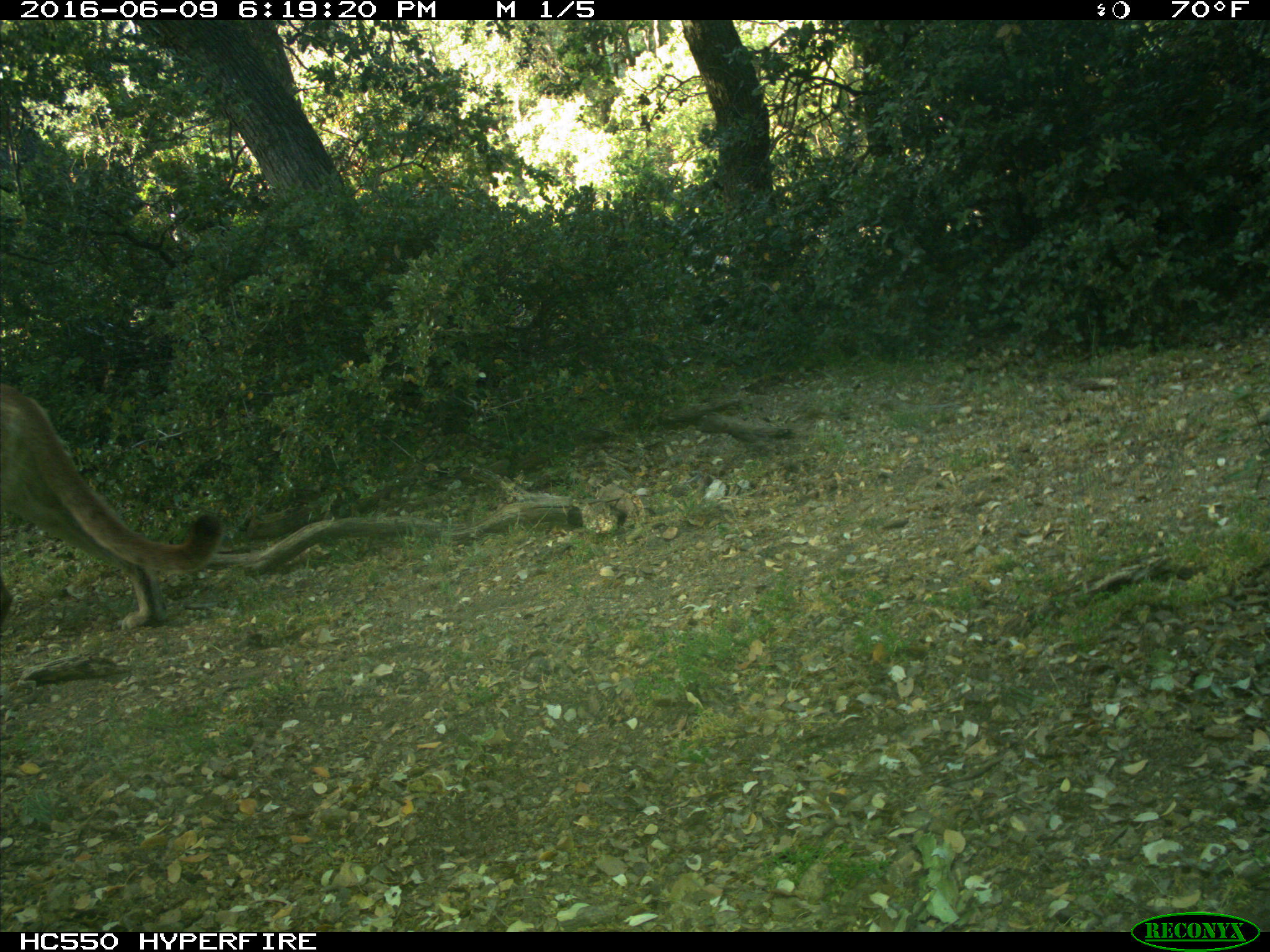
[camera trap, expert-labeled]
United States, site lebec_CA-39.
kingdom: Animalia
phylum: Chordata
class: Mammalia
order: Carnivora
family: Felidae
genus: Puma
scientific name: Puma concolor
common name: mountain lion